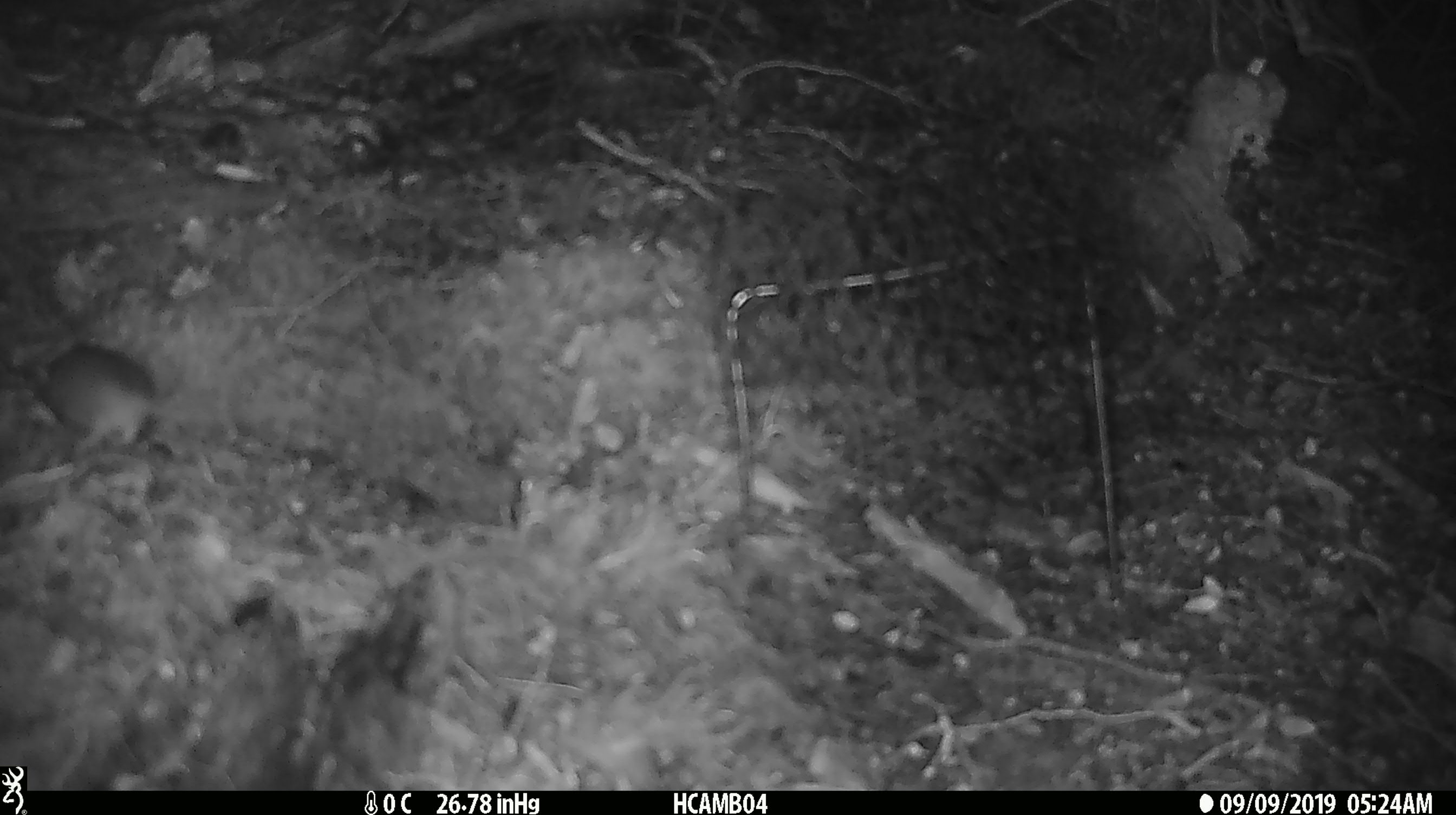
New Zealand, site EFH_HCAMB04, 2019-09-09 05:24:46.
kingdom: Animalia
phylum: Chordata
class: Mammalia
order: Rodentia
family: Muridae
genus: Mus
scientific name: Mus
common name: mouse